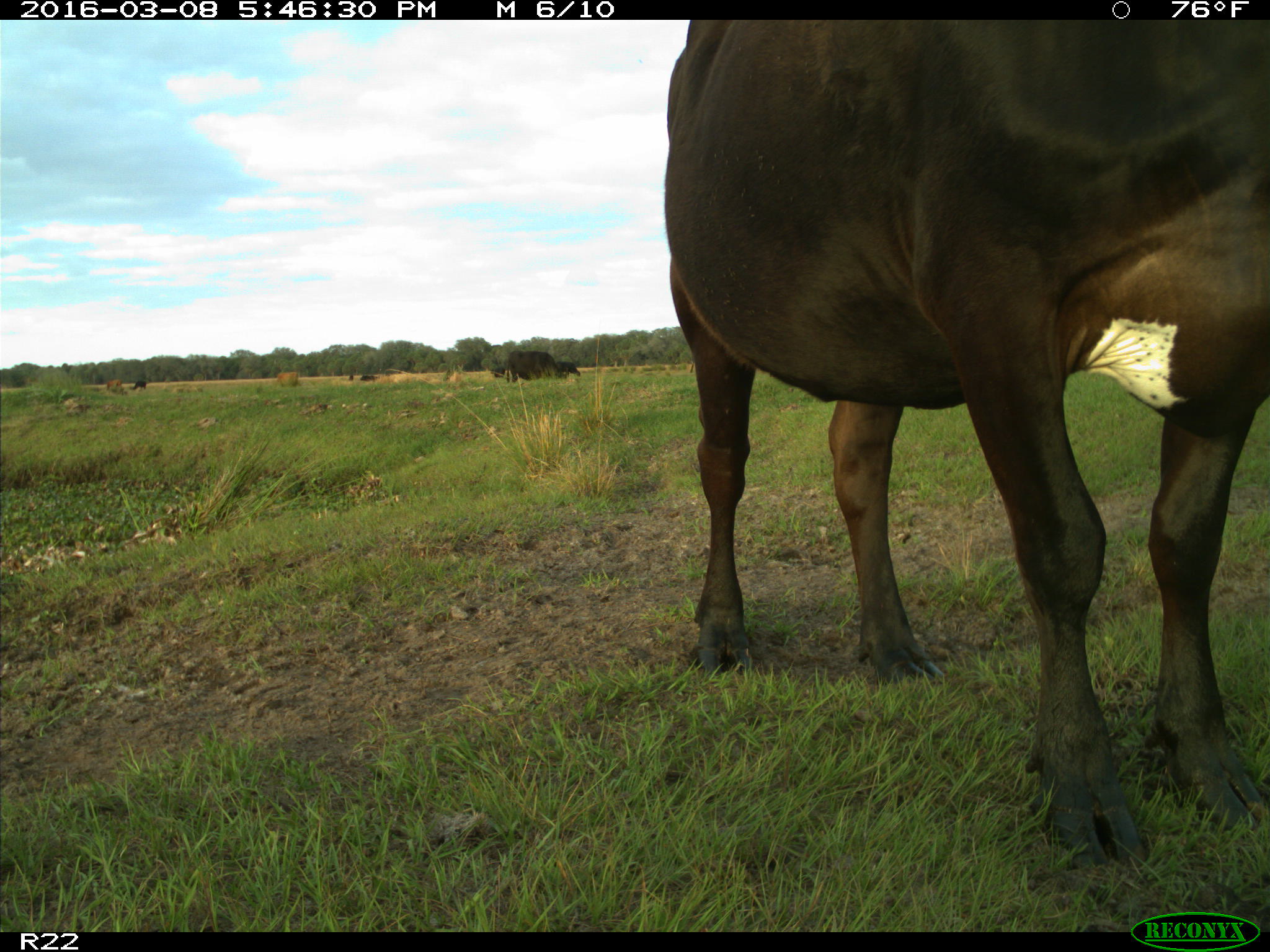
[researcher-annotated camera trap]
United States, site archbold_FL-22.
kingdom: Animalia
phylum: Chordata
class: Mammalia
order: Artiodactyla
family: Bovidae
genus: Bos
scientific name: Bos taurus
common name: domestic cow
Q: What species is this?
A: Bos taurus (domestic cow).